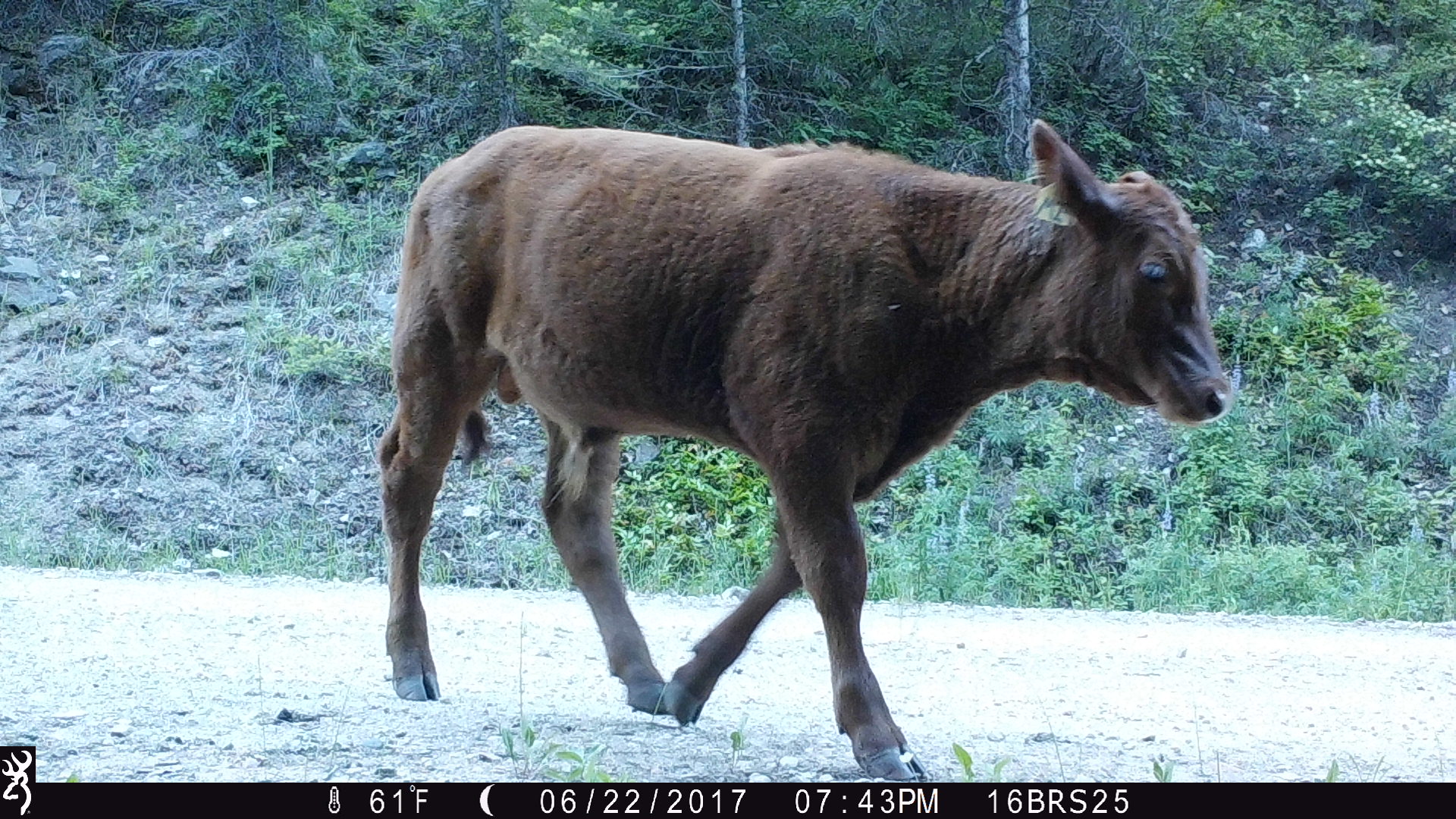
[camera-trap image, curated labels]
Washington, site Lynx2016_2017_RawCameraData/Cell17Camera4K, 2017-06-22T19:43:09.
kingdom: Animalia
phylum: Chordata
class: Mammalia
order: Artiodactyla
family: Bovidae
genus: Bos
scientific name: Bos taurus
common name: domestic cattle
Domestic cattle (Bos taurus). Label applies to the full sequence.